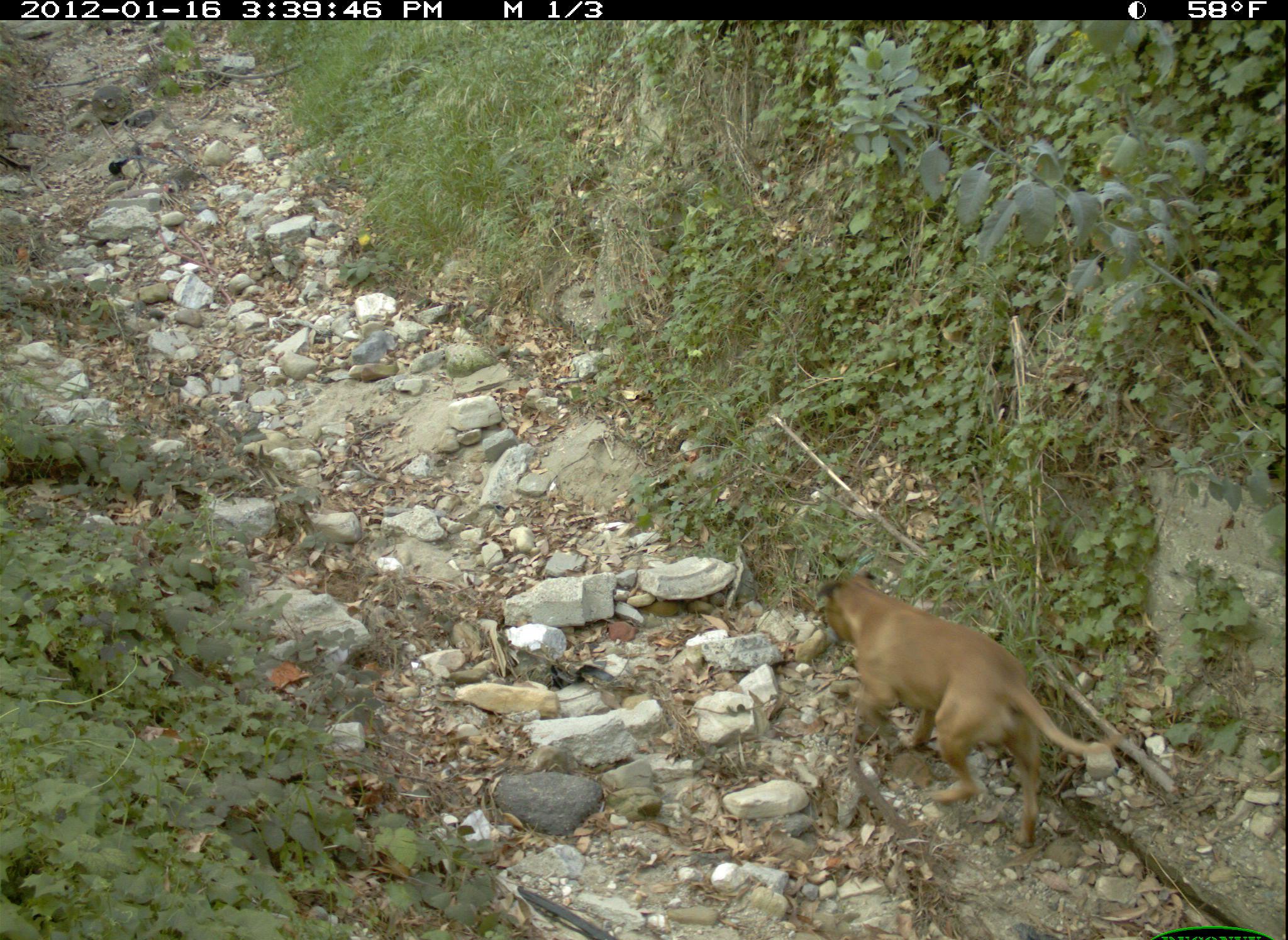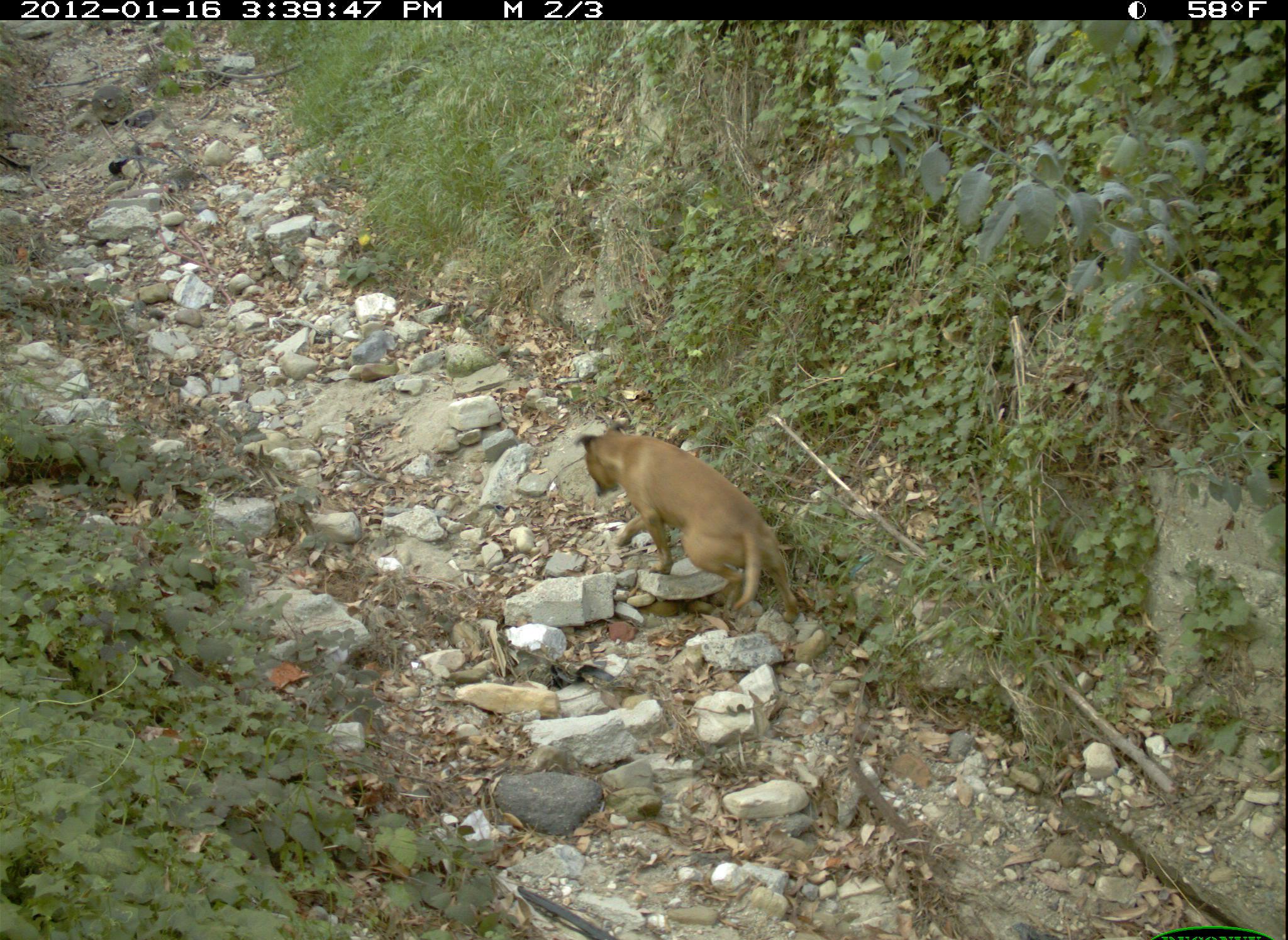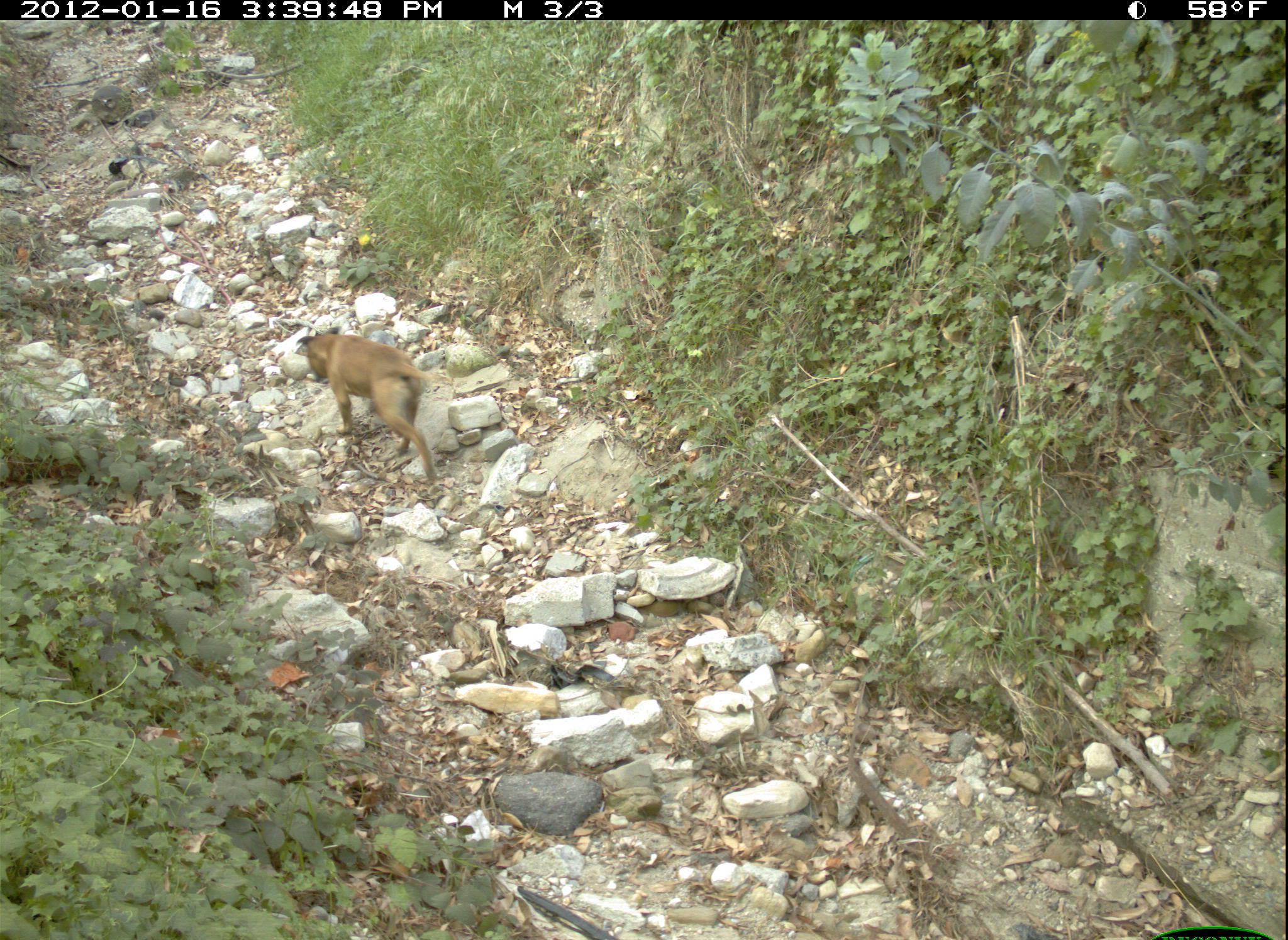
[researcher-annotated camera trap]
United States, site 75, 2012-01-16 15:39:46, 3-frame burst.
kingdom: Animalia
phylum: Chordata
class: Mammalia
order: Carnivora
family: Canidae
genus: Canis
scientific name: Canis familiaris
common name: domestic dog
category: dog